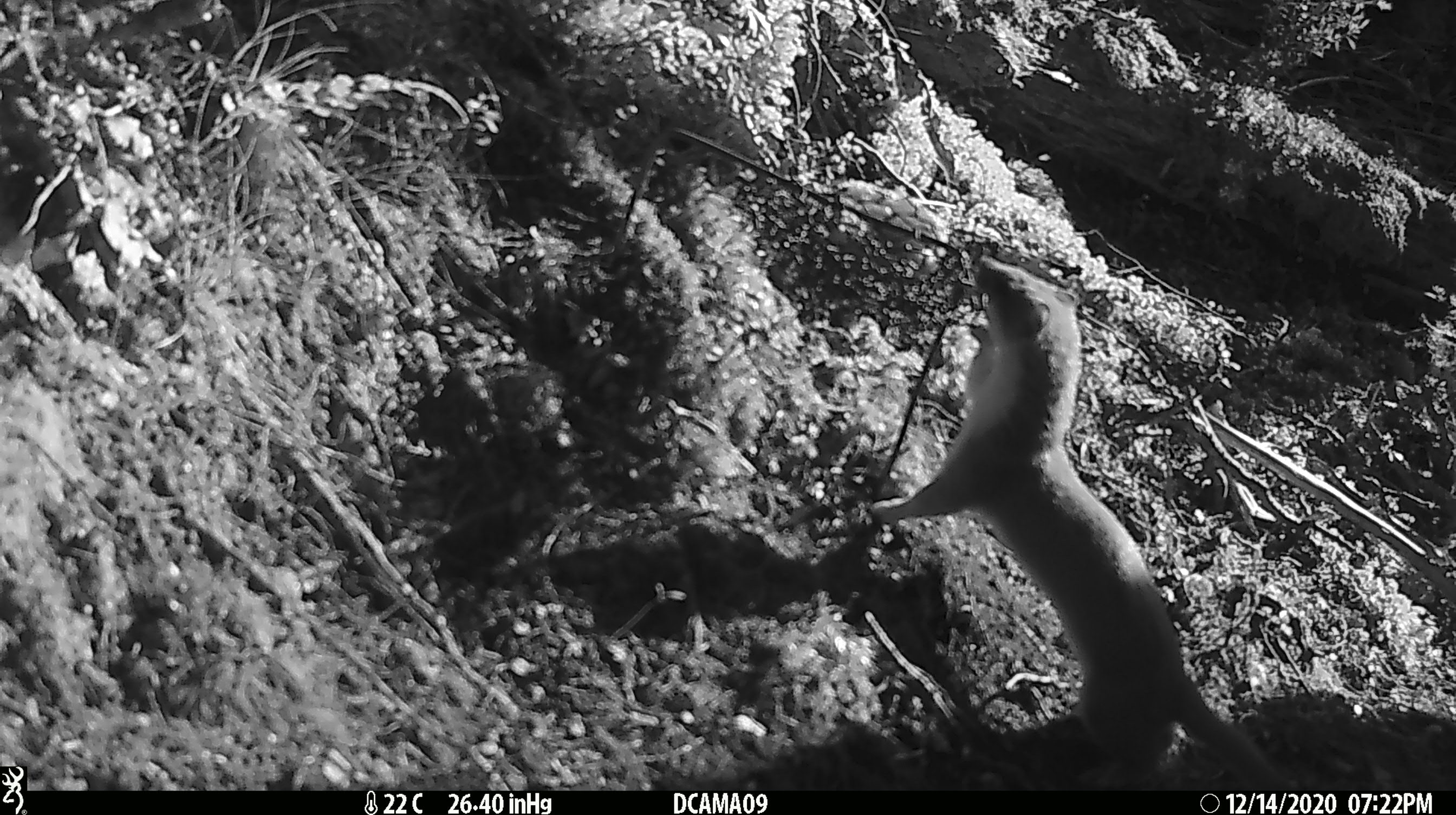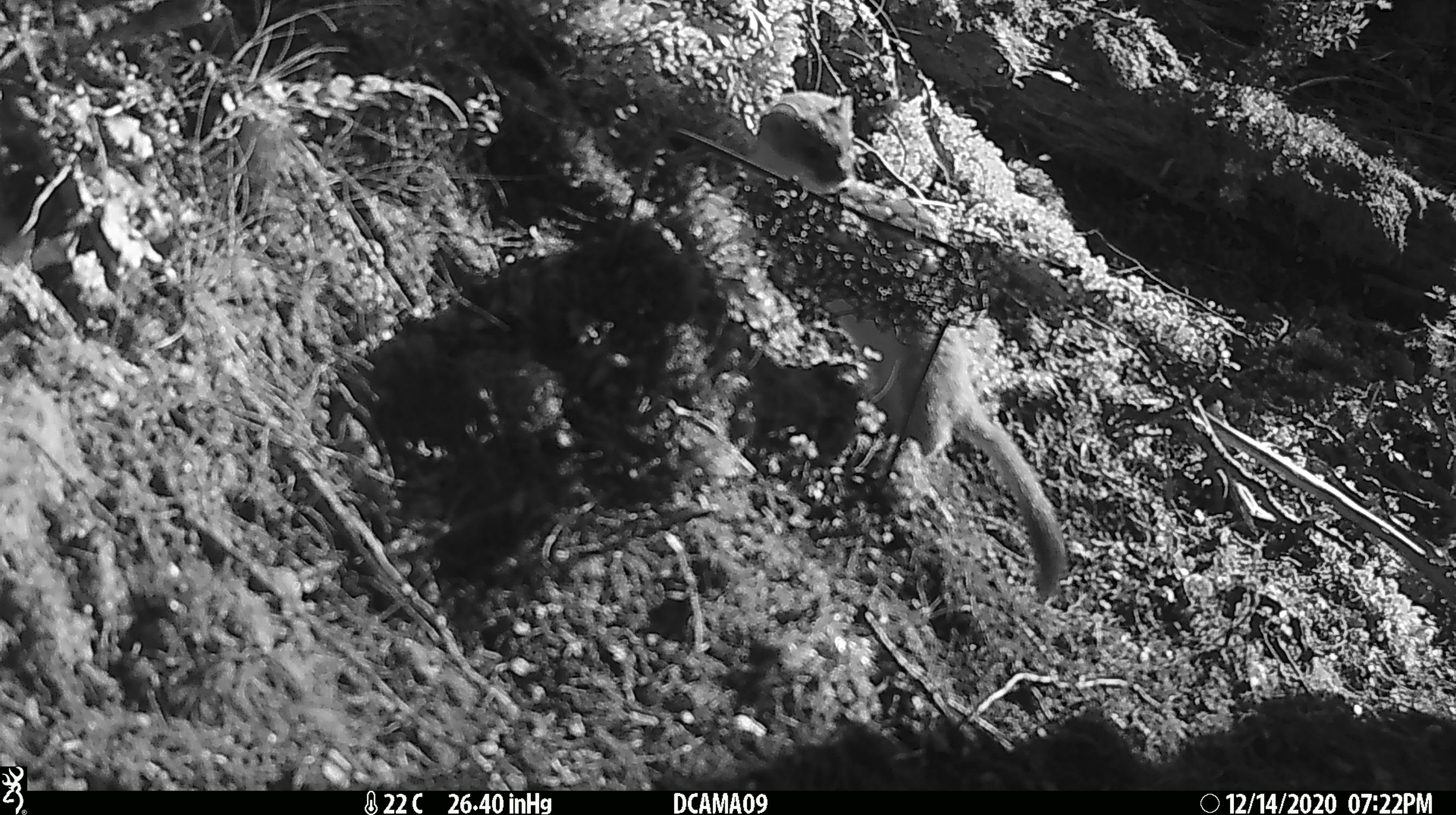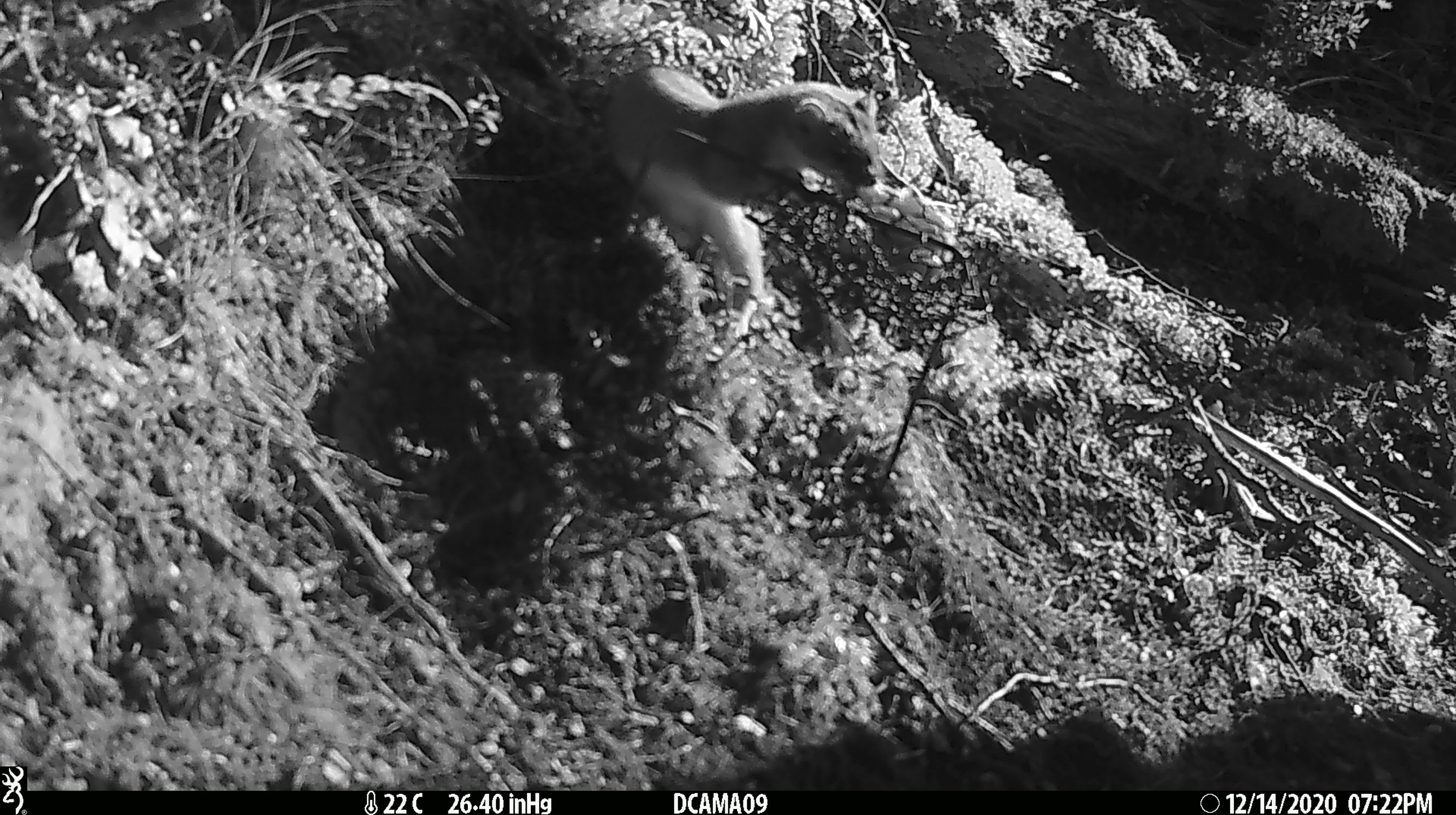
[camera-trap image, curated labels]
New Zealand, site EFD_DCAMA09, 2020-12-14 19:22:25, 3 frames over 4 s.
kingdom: Animalia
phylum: Chordata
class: Mammalia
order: Carnivora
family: Mustelidae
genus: Mustela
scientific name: Mustela erminea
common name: stoat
Stoat (Mustela erminea).